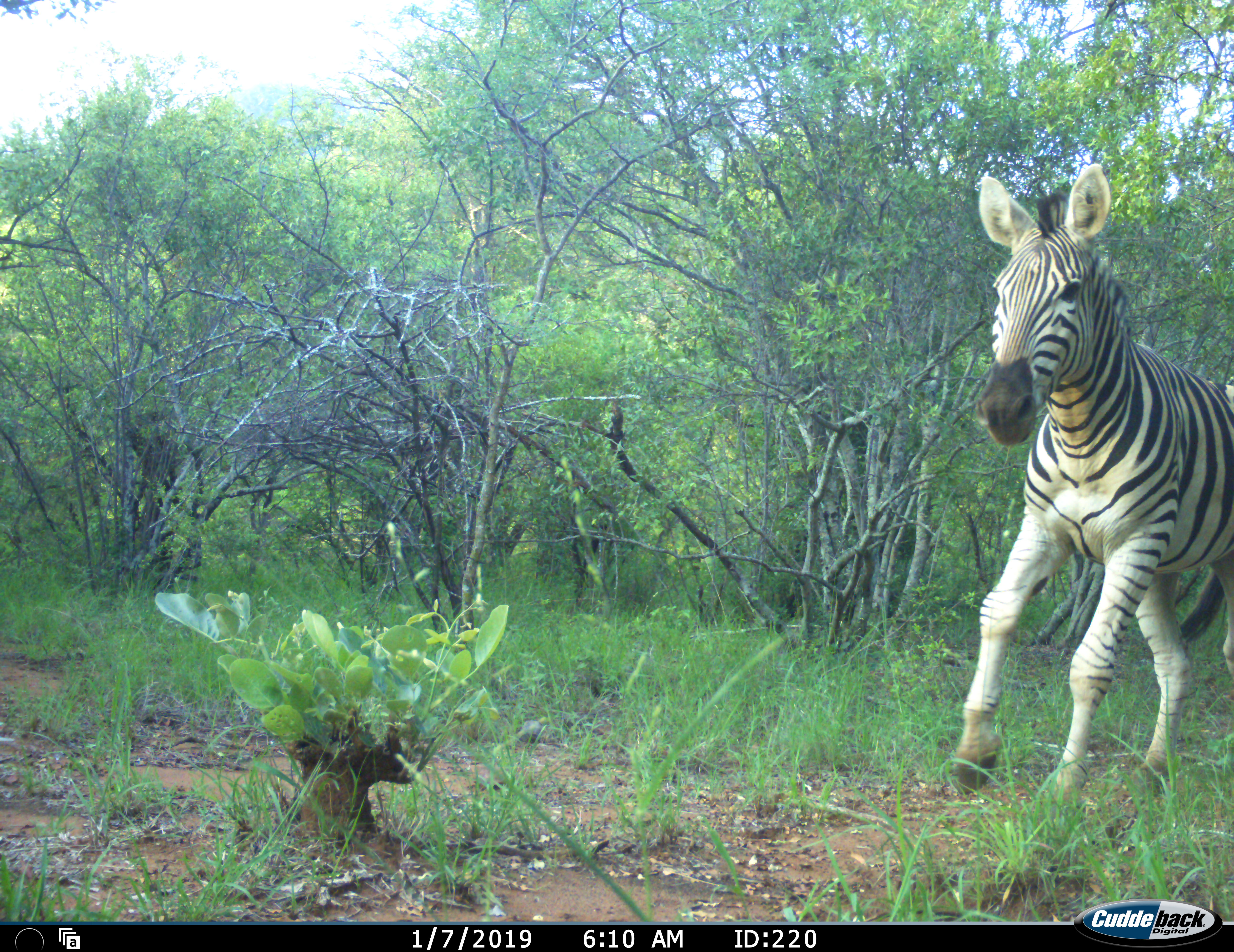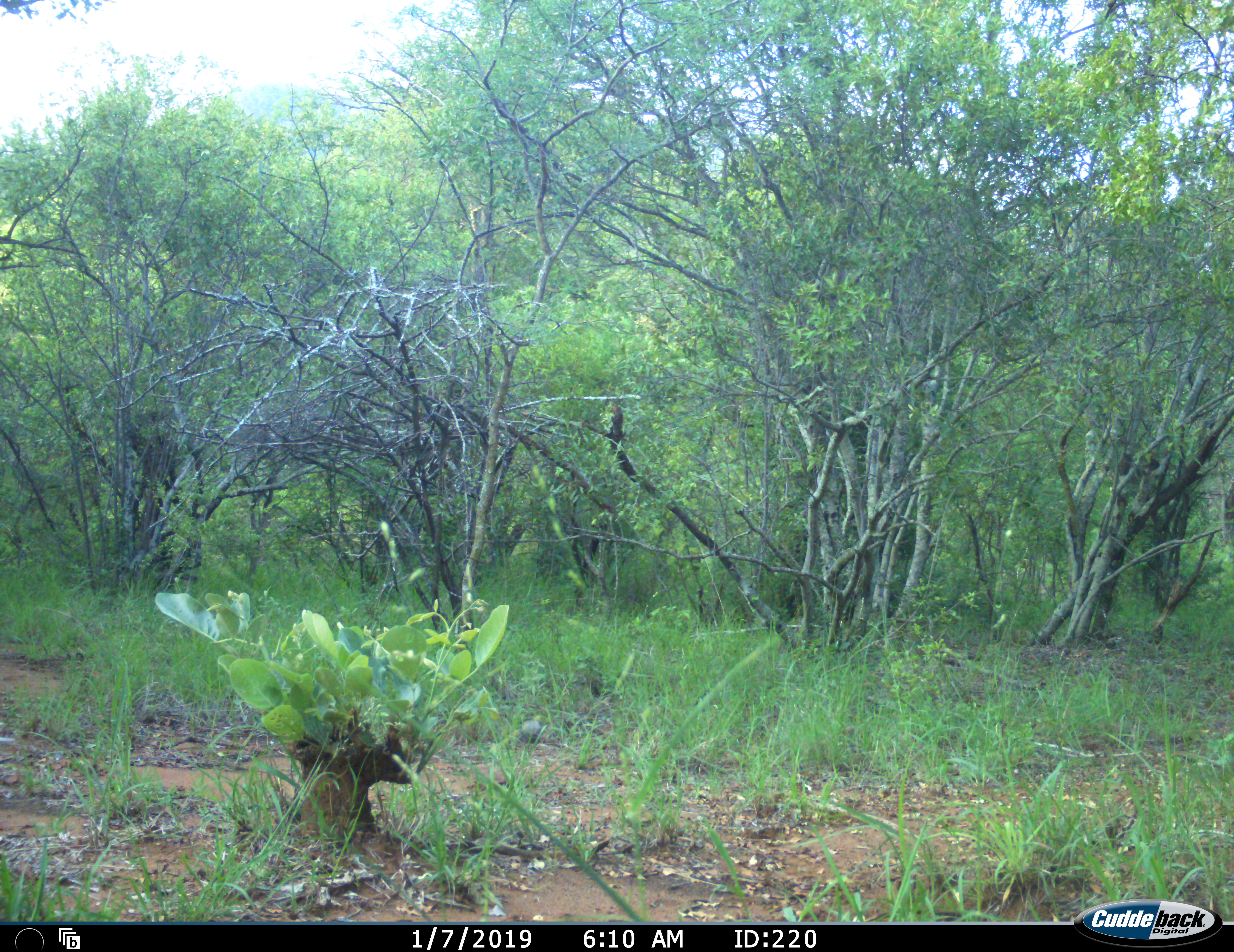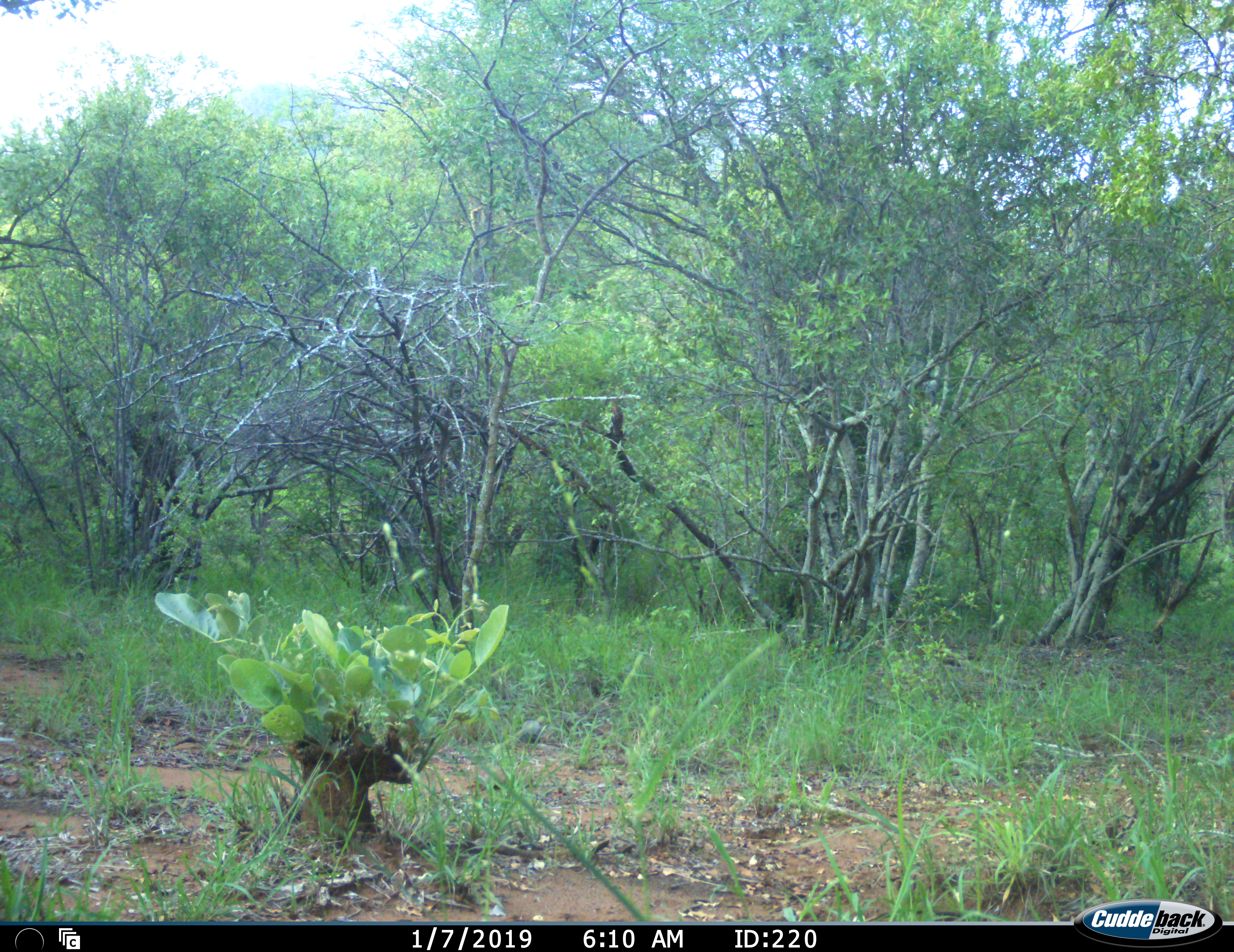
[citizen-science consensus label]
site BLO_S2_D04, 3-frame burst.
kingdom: Animalia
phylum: Chordata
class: Mammalia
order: Perissodactyla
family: Equidae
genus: Equus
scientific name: Equus quagga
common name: plains zebra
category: zebraplains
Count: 1.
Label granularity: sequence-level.